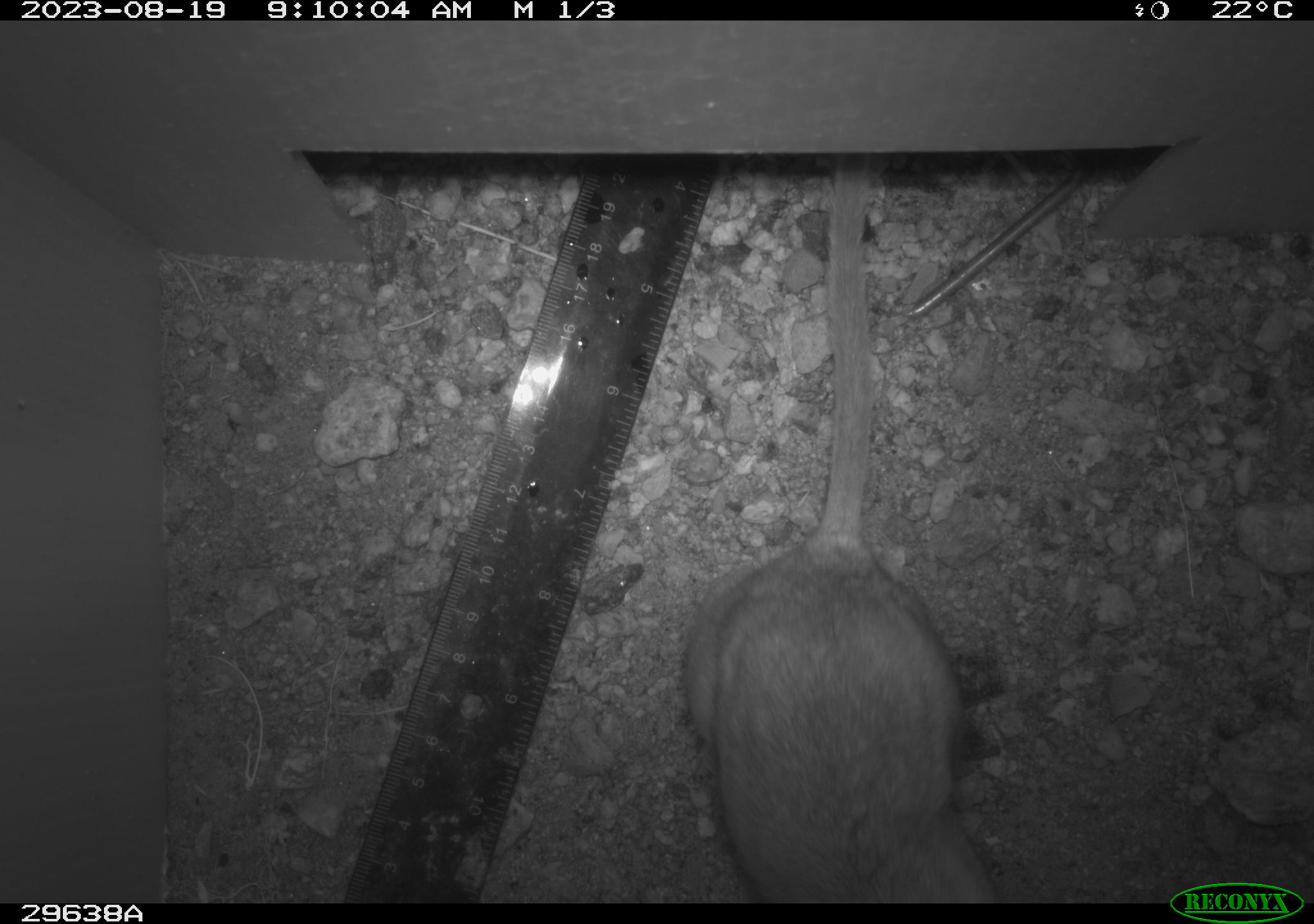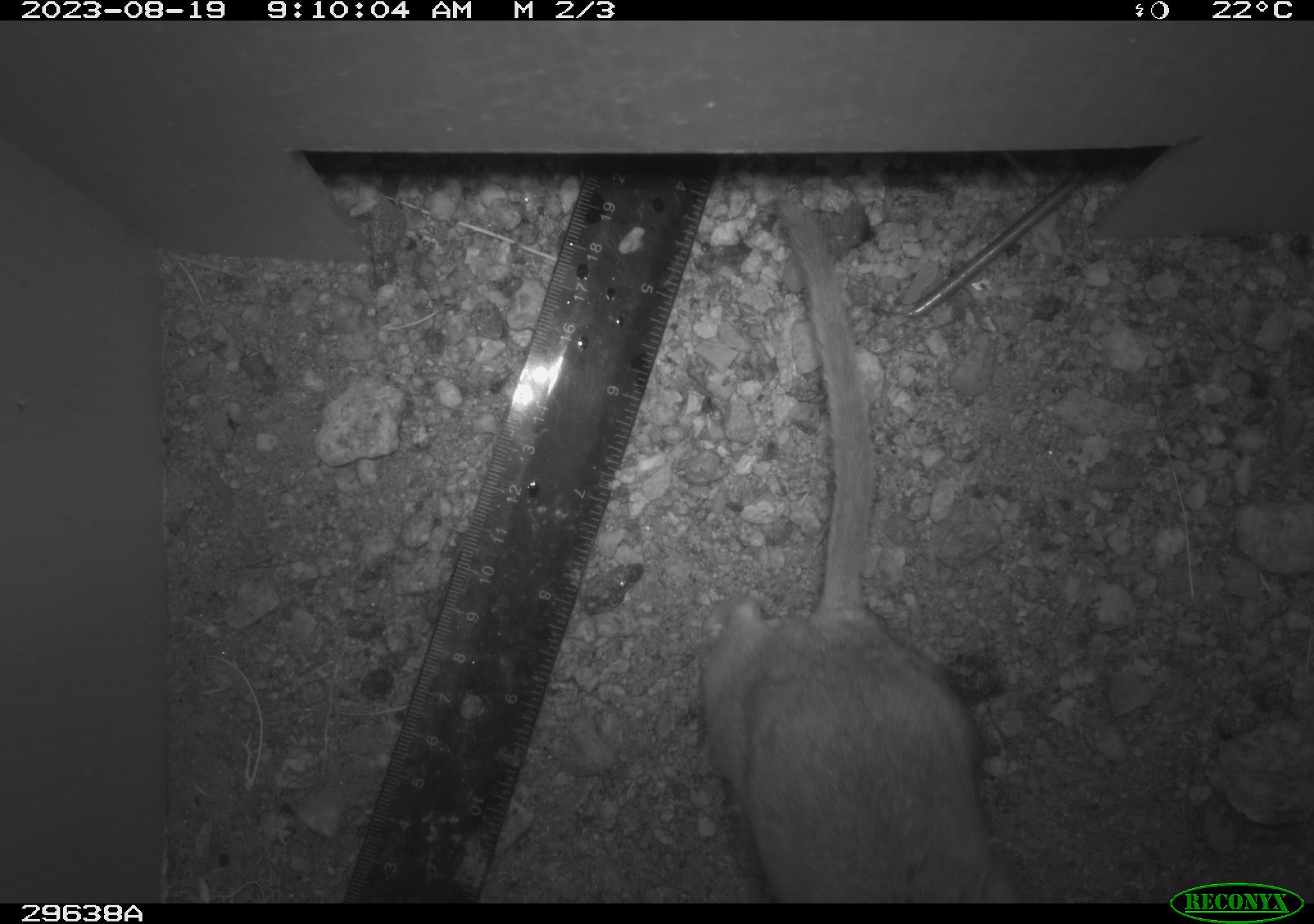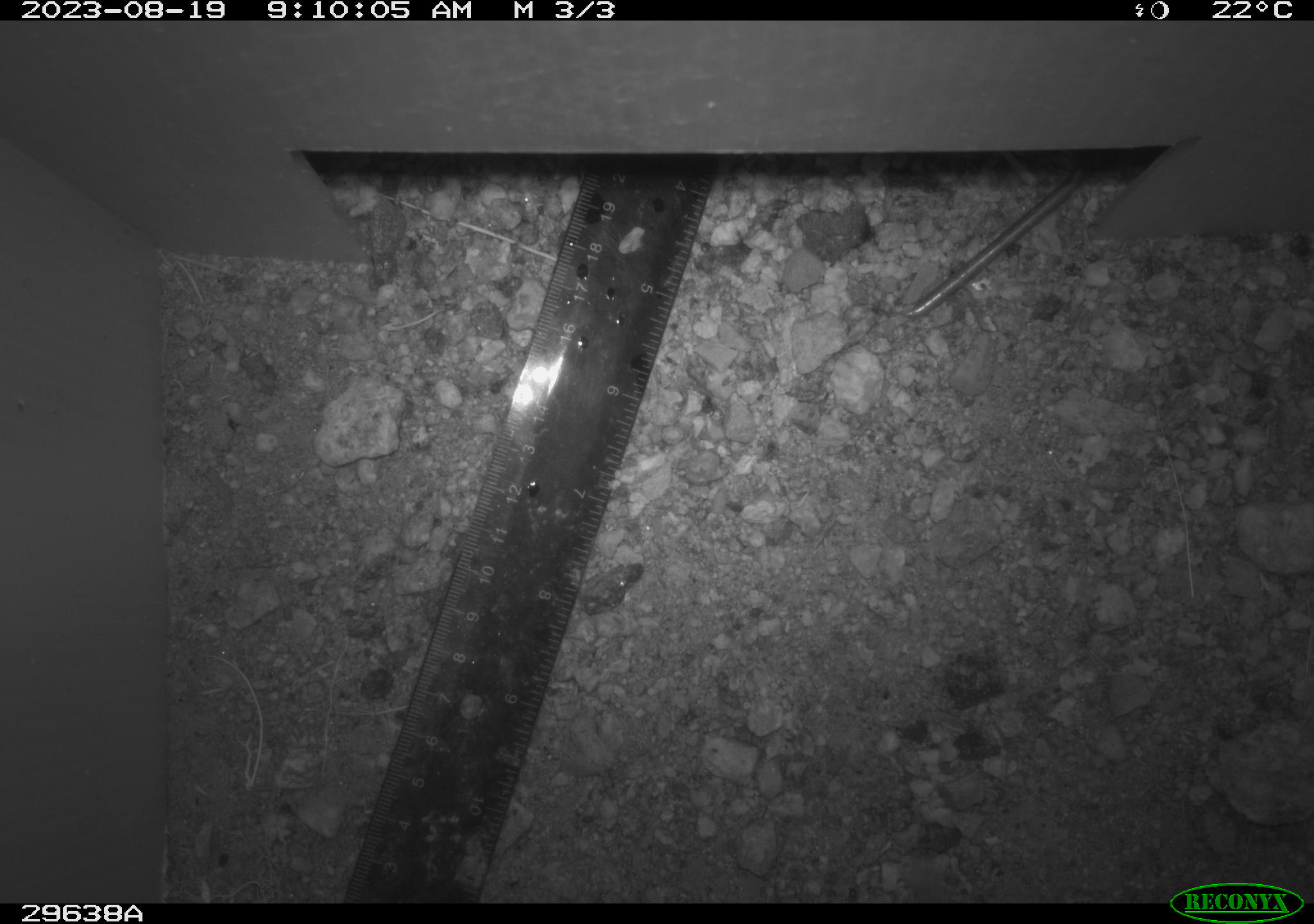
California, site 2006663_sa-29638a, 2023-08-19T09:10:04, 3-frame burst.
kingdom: Animalia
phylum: Chordata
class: Mammalia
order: Rodentia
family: Cricetidae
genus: Neotoma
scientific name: Neotoma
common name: pack rat or woodrat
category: neotoma species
Neotoma species (pack rat or woodrat) (Neotoma).